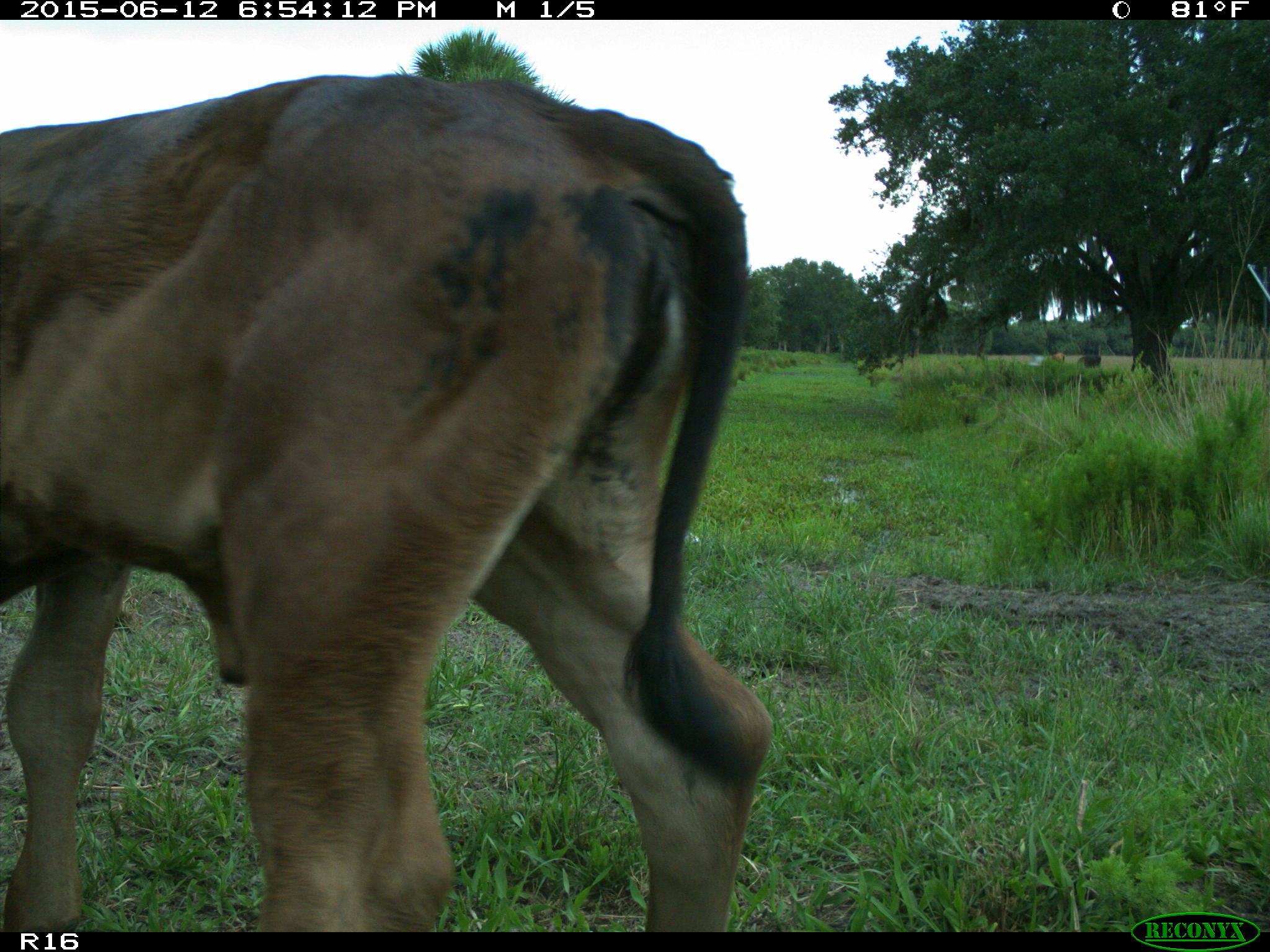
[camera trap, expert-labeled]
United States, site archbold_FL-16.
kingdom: Animalia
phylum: Chordata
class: Mammalia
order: Artiodactyla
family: Bovidae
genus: Bos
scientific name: Bos taurus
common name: domestic cow